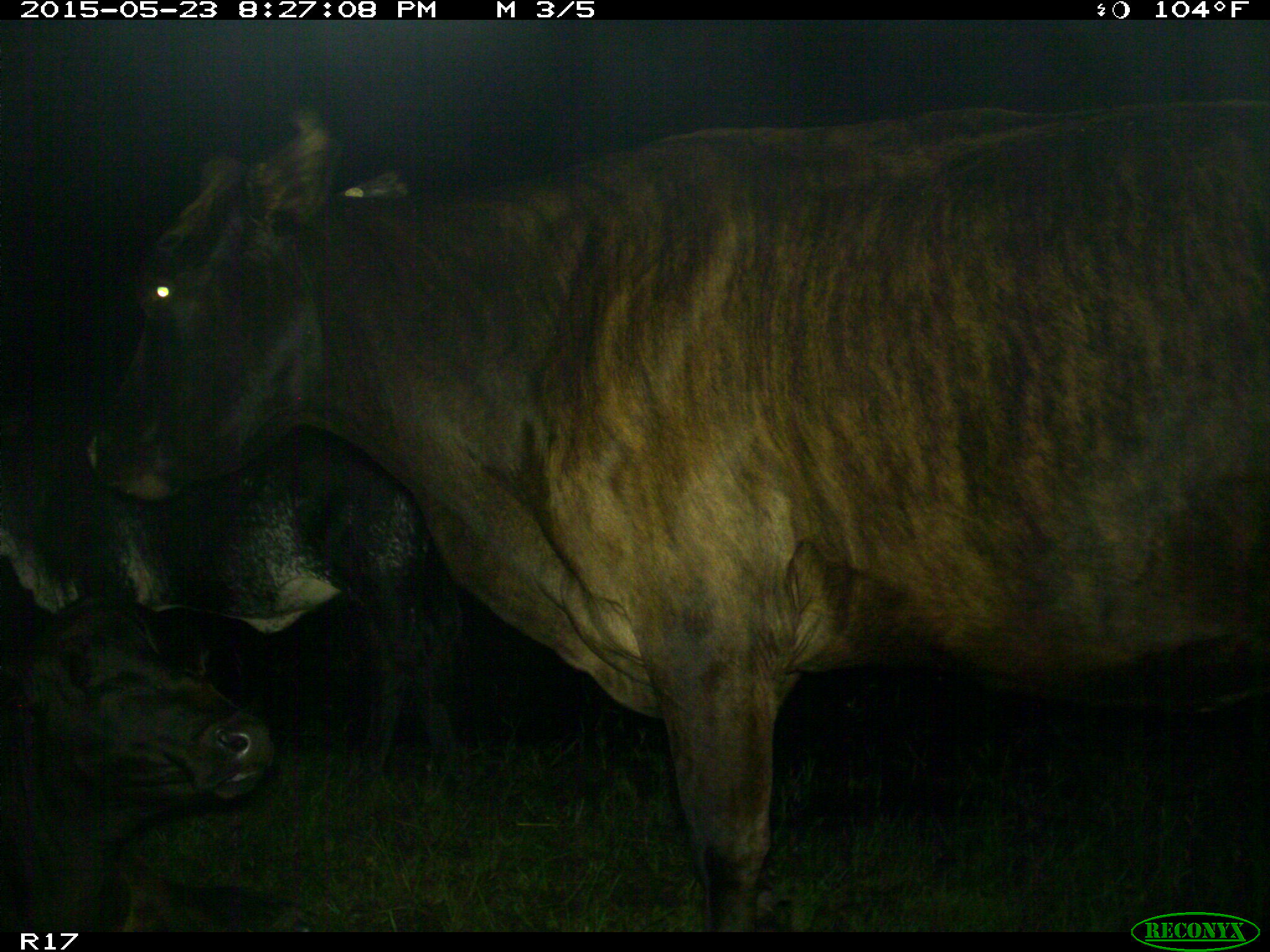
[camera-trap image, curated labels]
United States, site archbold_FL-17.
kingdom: Animalia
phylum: Chordata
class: Mammalia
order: Artiodactyla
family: Bovidae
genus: Bos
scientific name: Bos taurus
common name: domestic cow